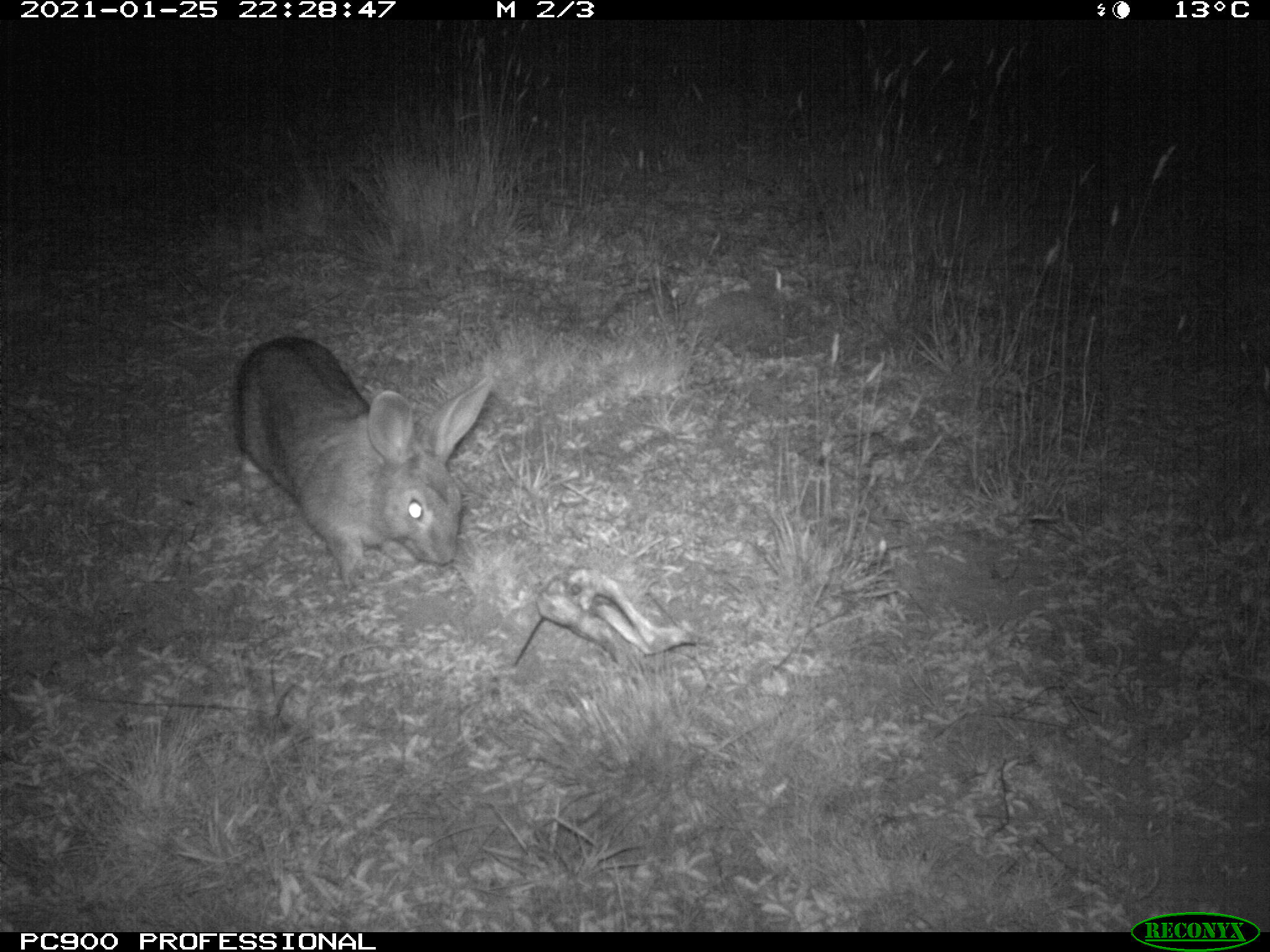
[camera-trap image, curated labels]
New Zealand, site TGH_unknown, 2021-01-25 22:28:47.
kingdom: Animalia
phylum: Chordata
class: Mammalia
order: Lagomorpha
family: Leporidae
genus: Oryctolagus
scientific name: Oryctolagus cuniculus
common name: european rabbit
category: rabbit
Rabbit (european rabbit) (Oryctolagus cuniculus).